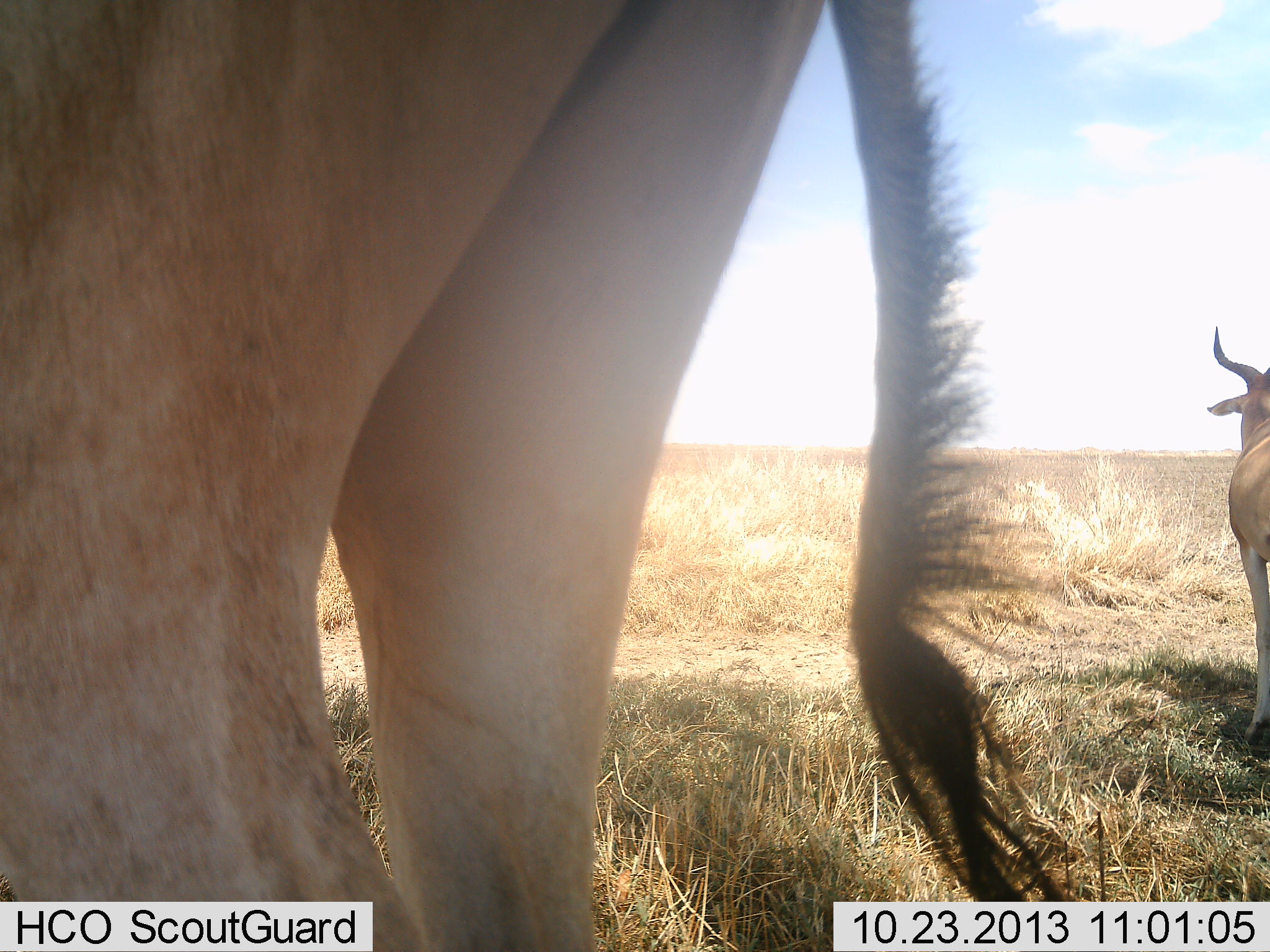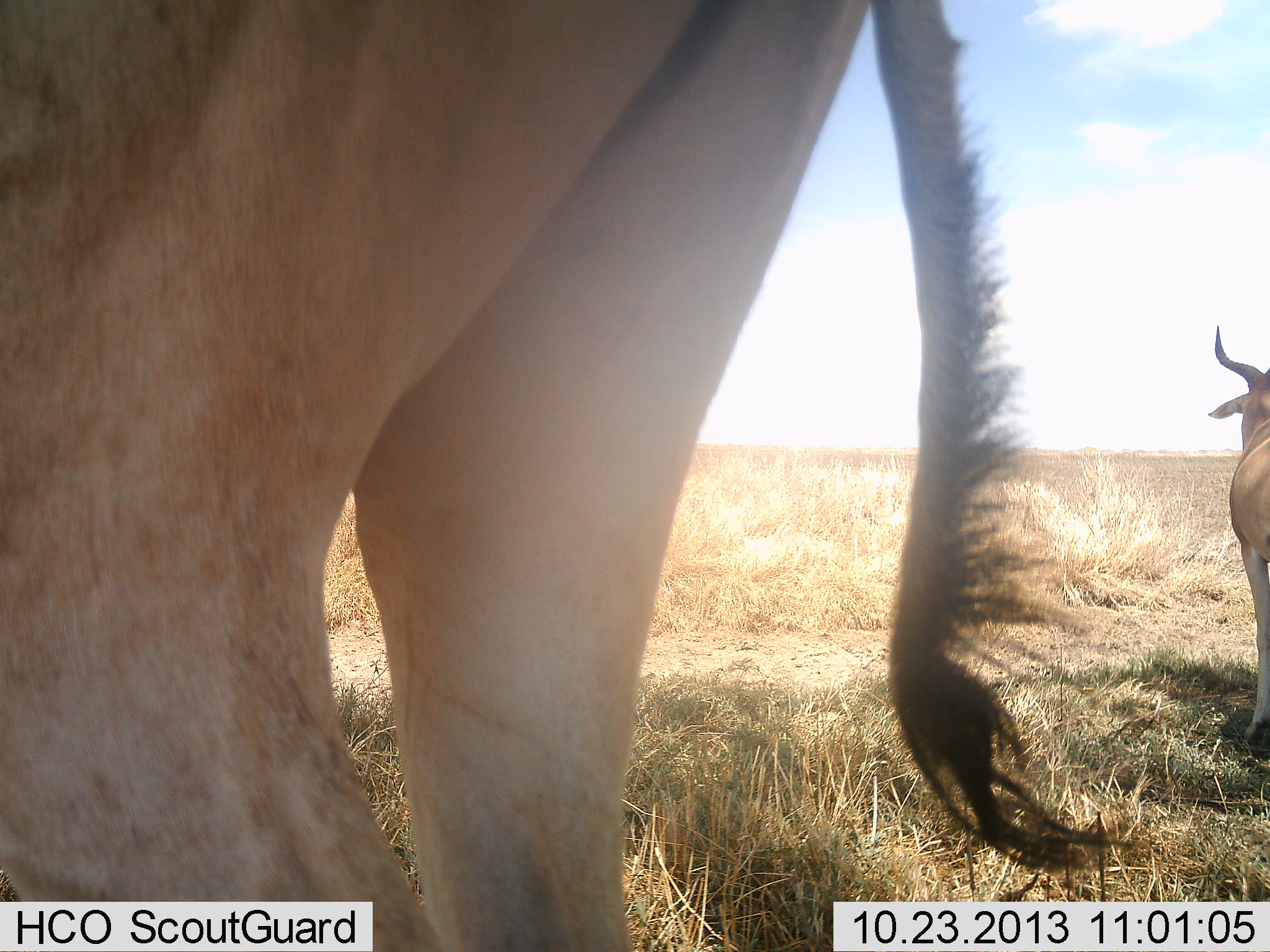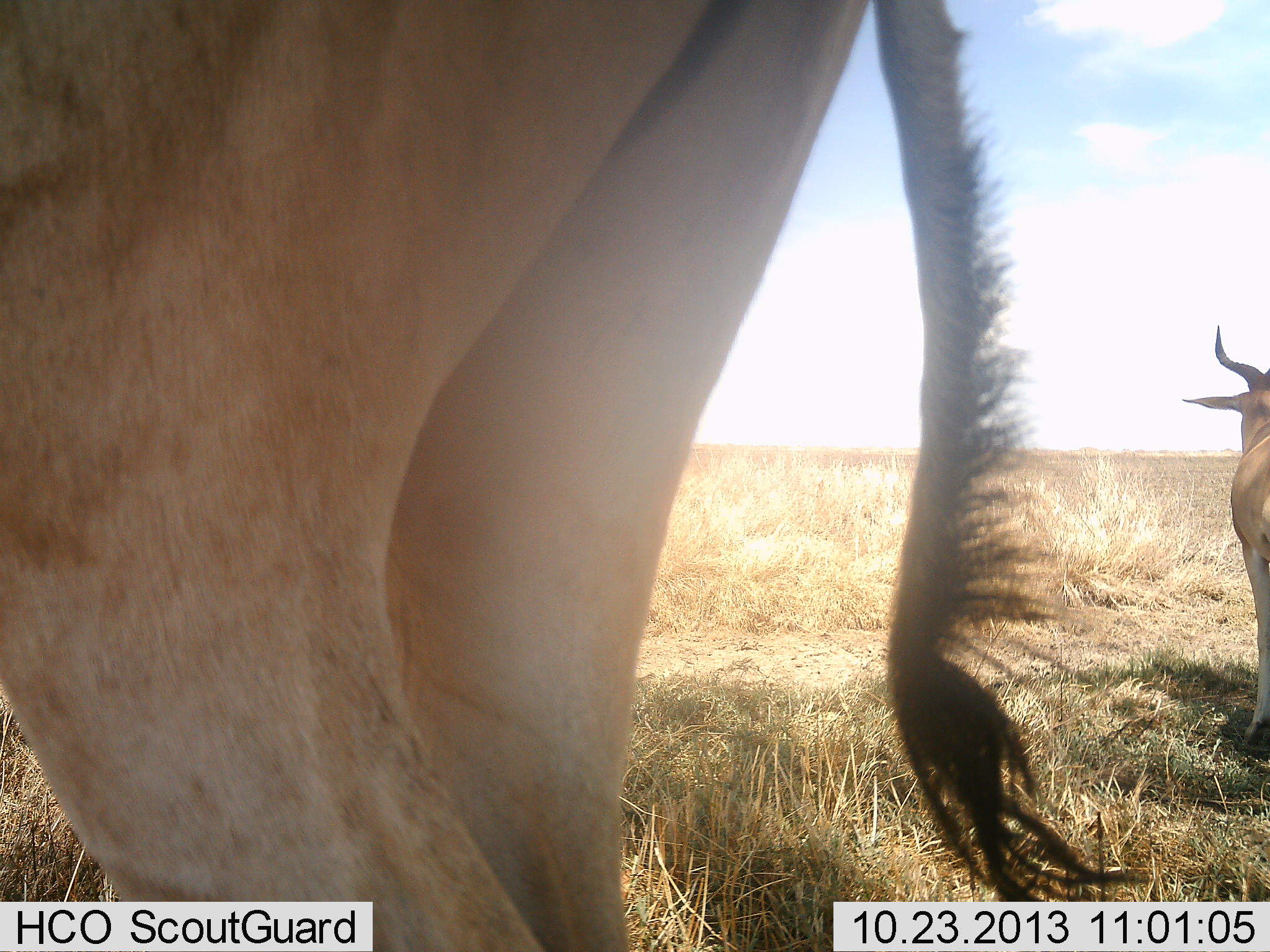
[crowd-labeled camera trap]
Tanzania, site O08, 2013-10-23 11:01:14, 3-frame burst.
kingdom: Animalia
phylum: Chordata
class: Mammalia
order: Artiodactyla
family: Bovidae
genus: Alcelaphus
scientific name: Alcelaphus buselaphus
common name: hartebeest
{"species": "hartebeest (Alcelaphus buselaphus)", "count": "2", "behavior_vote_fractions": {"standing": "88%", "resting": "8%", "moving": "8%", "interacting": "0%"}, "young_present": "0%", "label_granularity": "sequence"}